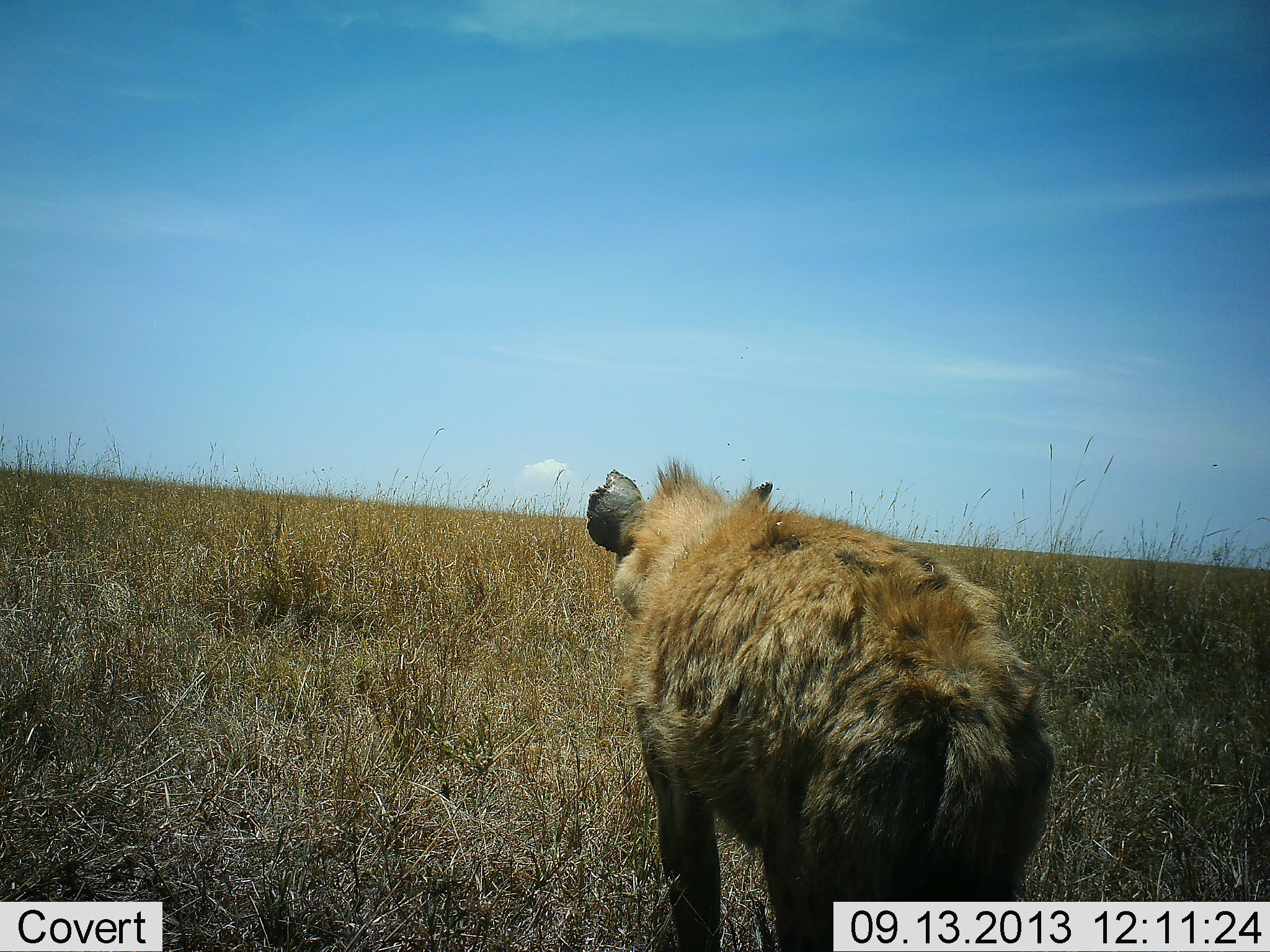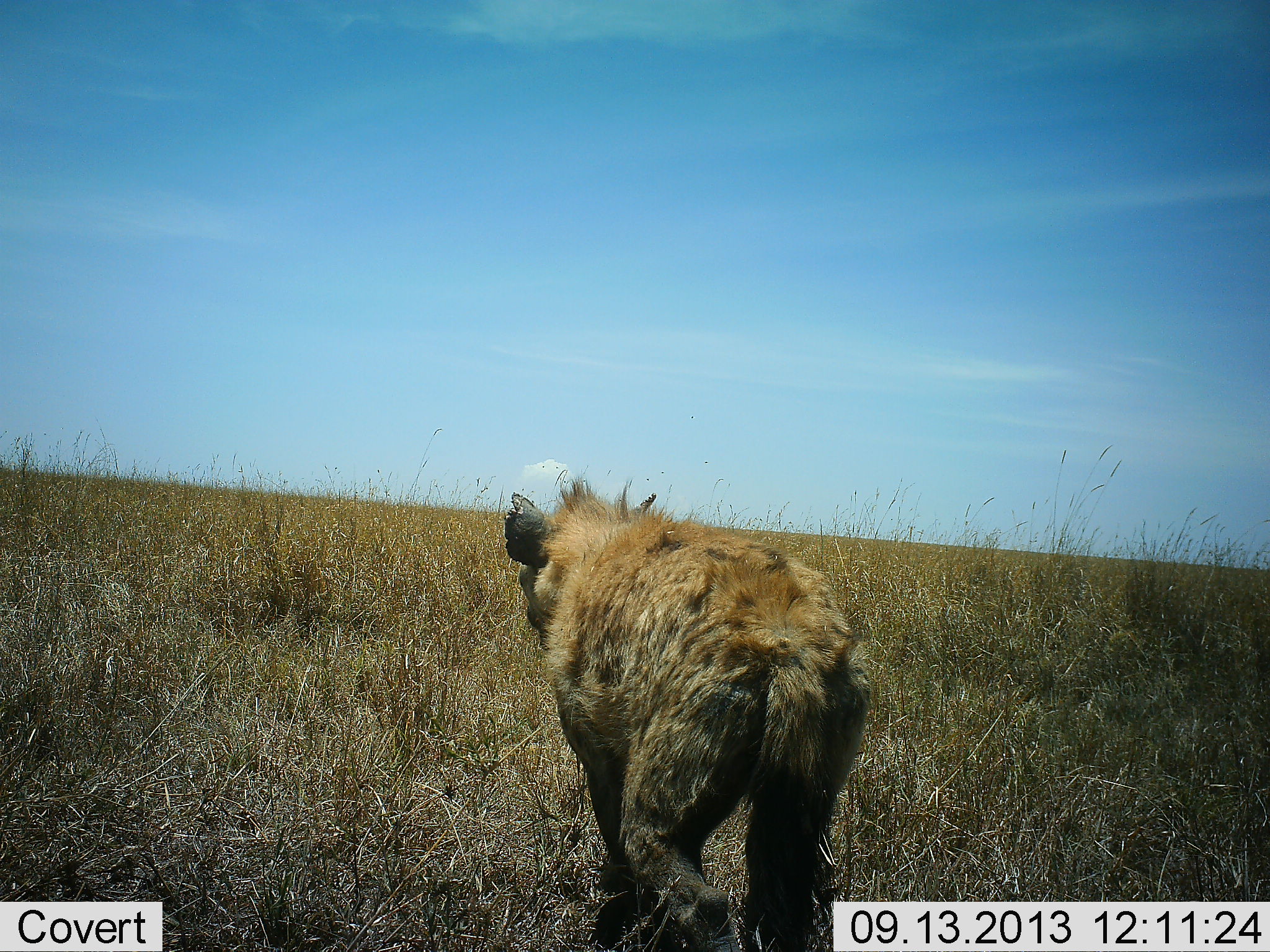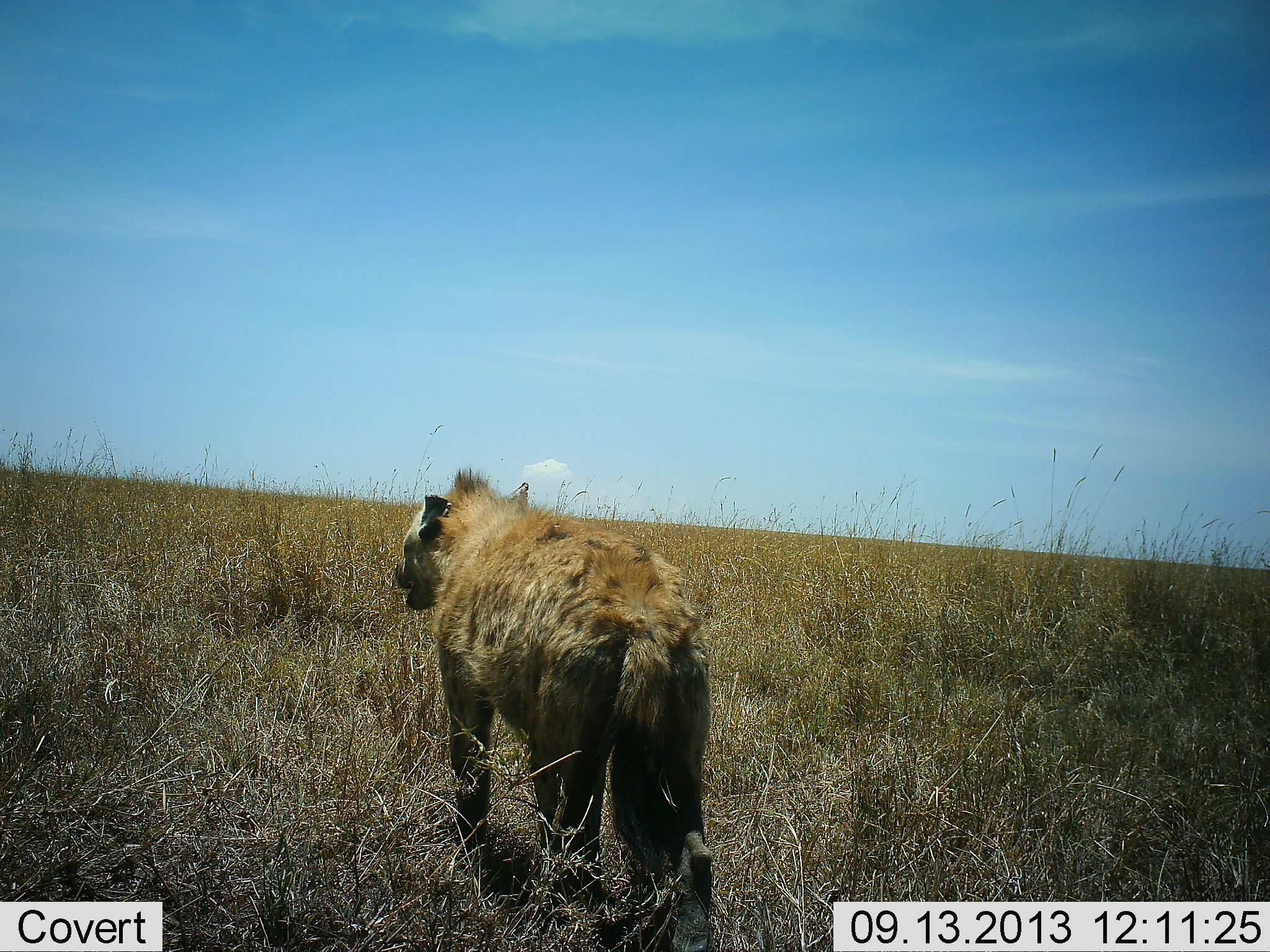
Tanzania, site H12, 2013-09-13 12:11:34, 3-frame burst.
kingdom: Animalia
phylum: Chordata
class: Mammalia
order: Carnivora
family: Hyaenidae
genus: Crocuta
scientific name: Crocuta crocuta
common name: spotted hyena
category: hyenaspotted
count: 1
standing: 4%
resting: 0%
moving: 100%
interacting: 0%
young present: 0%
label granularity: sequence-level